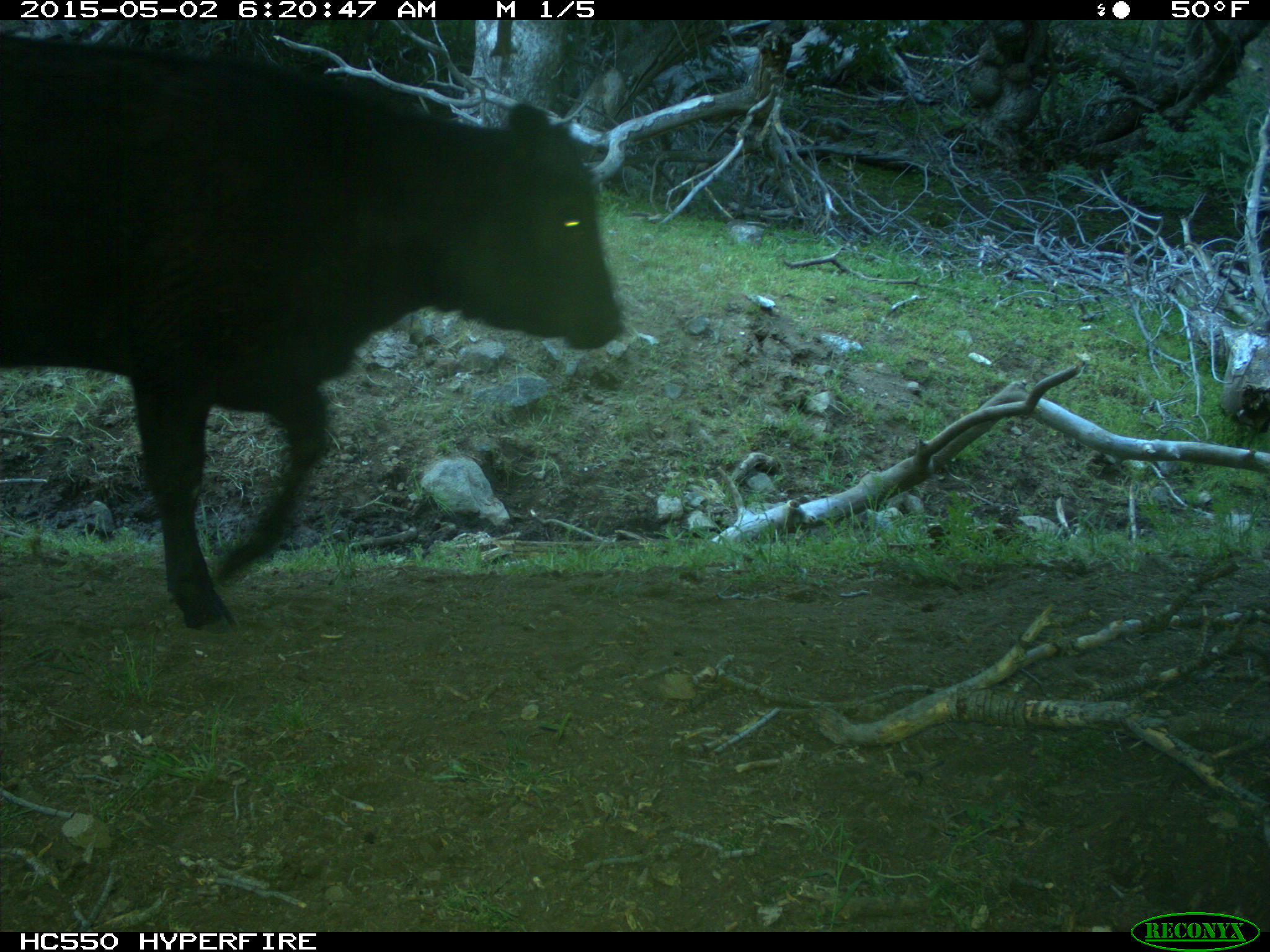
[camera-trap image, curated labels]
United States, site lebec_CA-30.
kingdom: Animalia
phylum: Chordata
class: Mammalia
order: Artiodactyla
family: Bovidae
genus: Bos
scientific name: Bos taurus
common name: domestic cow